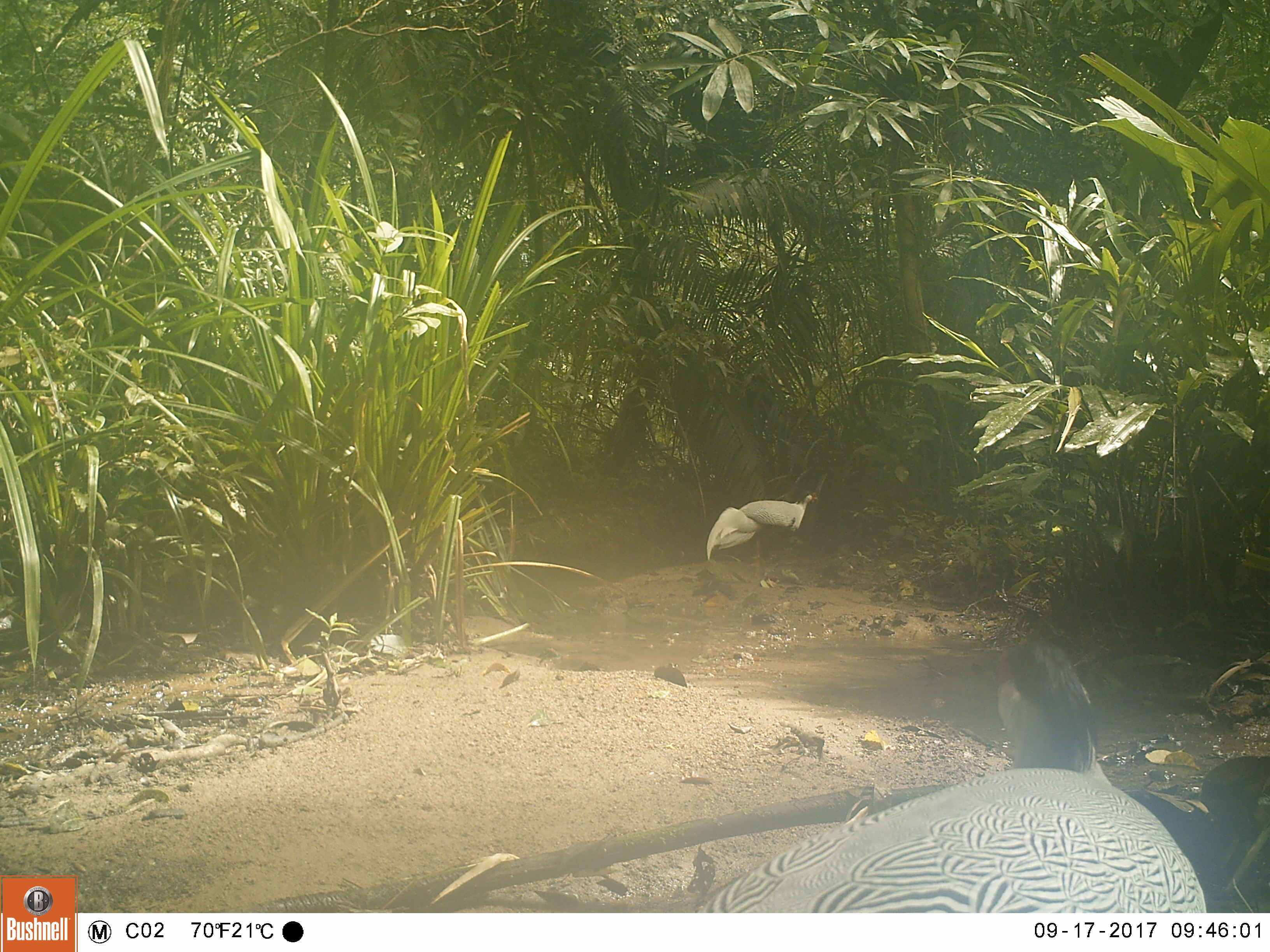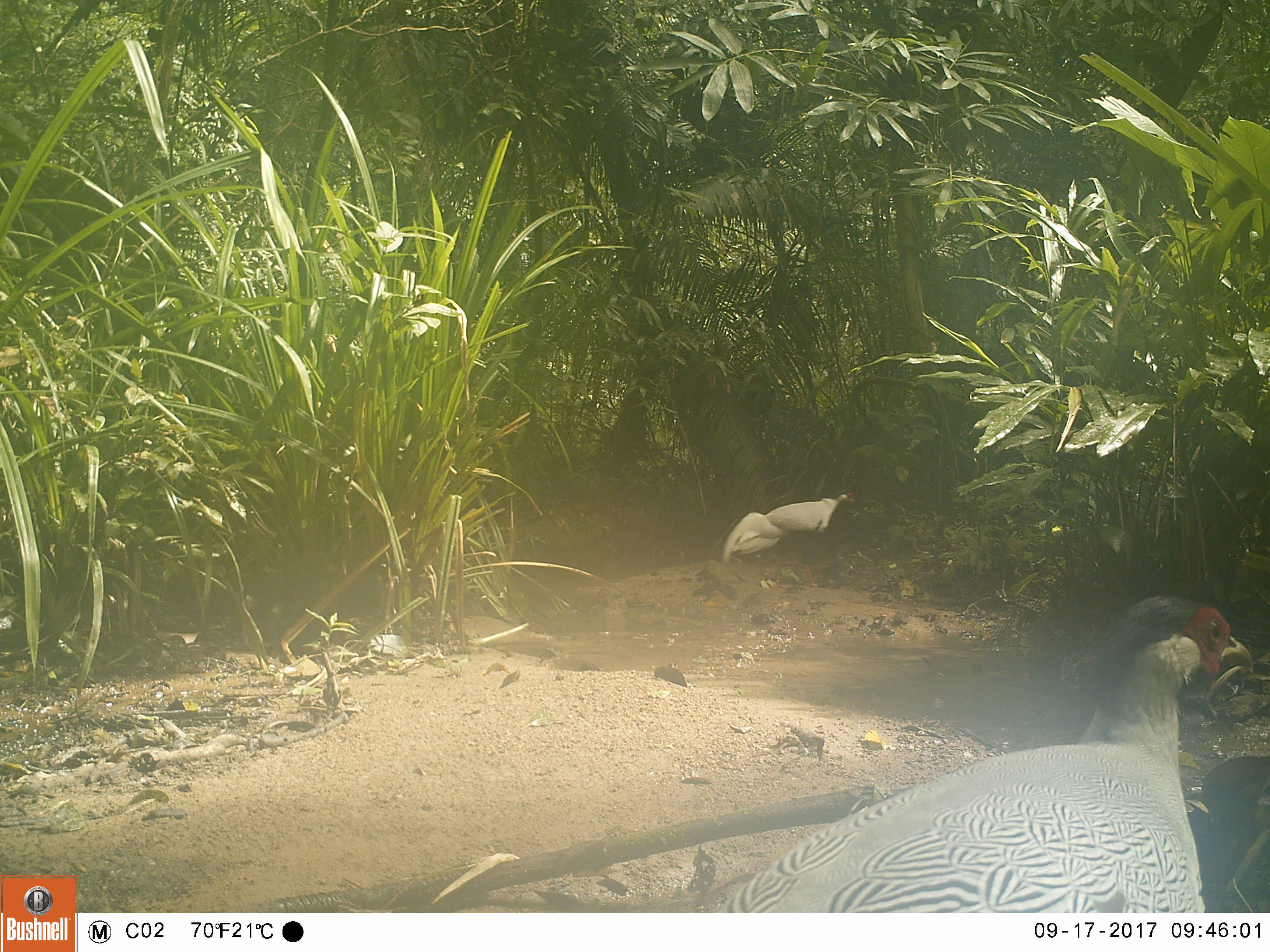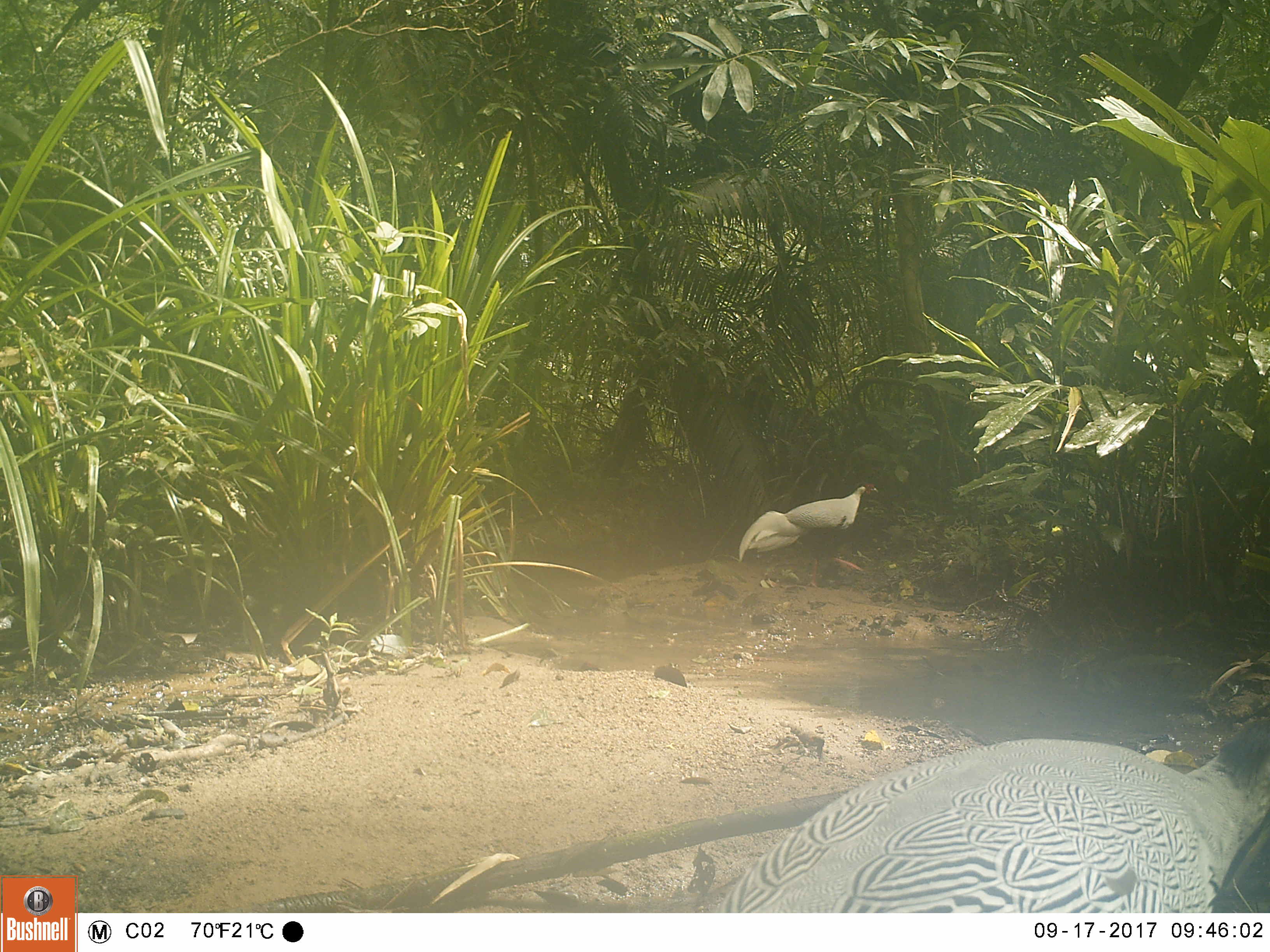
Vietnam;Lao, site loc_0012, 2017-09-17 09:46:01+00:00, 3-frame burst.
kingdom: Animalia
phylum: Chordata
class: Aves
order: Galliformes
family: Phasianidae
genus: Lophura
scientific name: Lophura nycthemera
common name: silver pheasant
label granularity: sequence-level